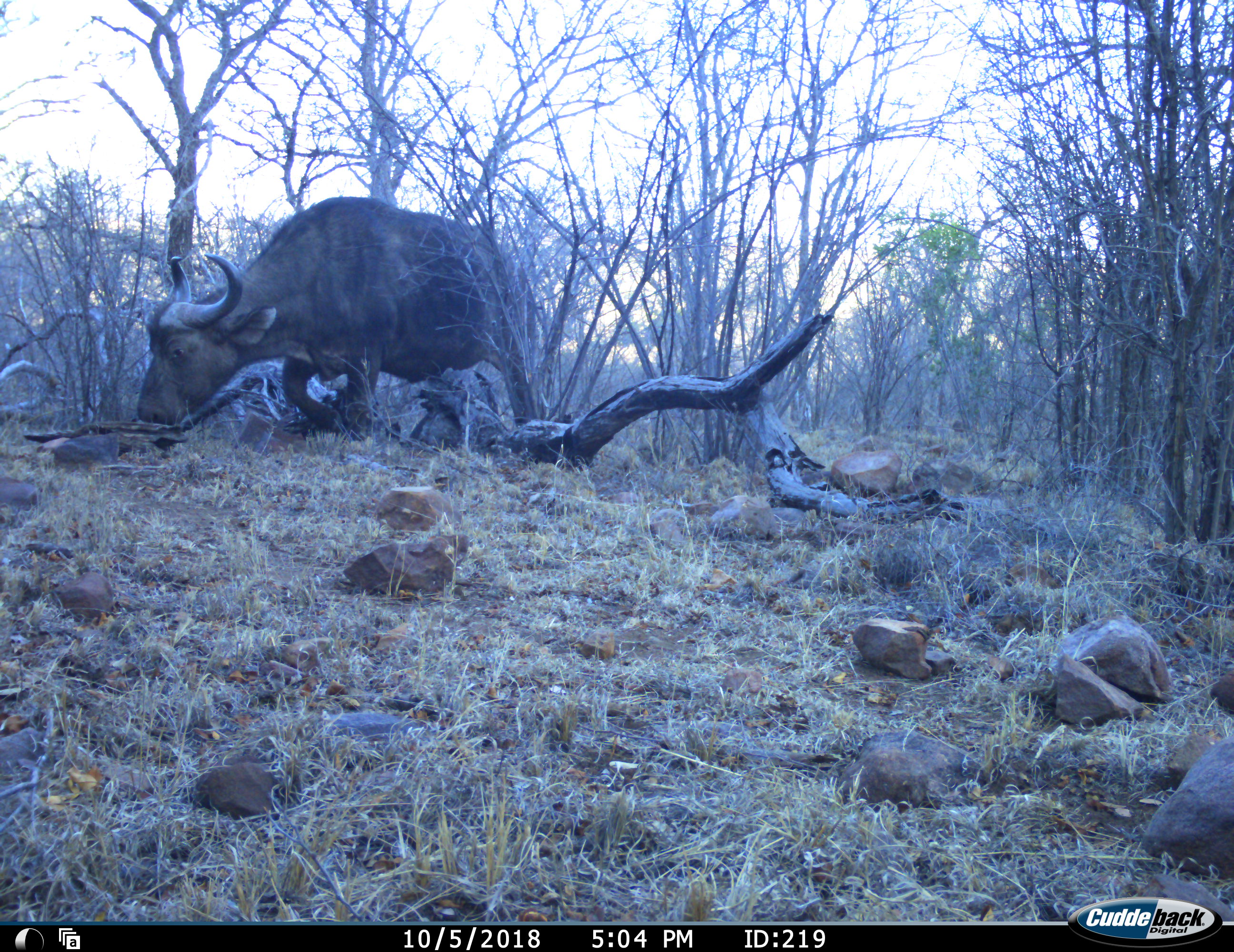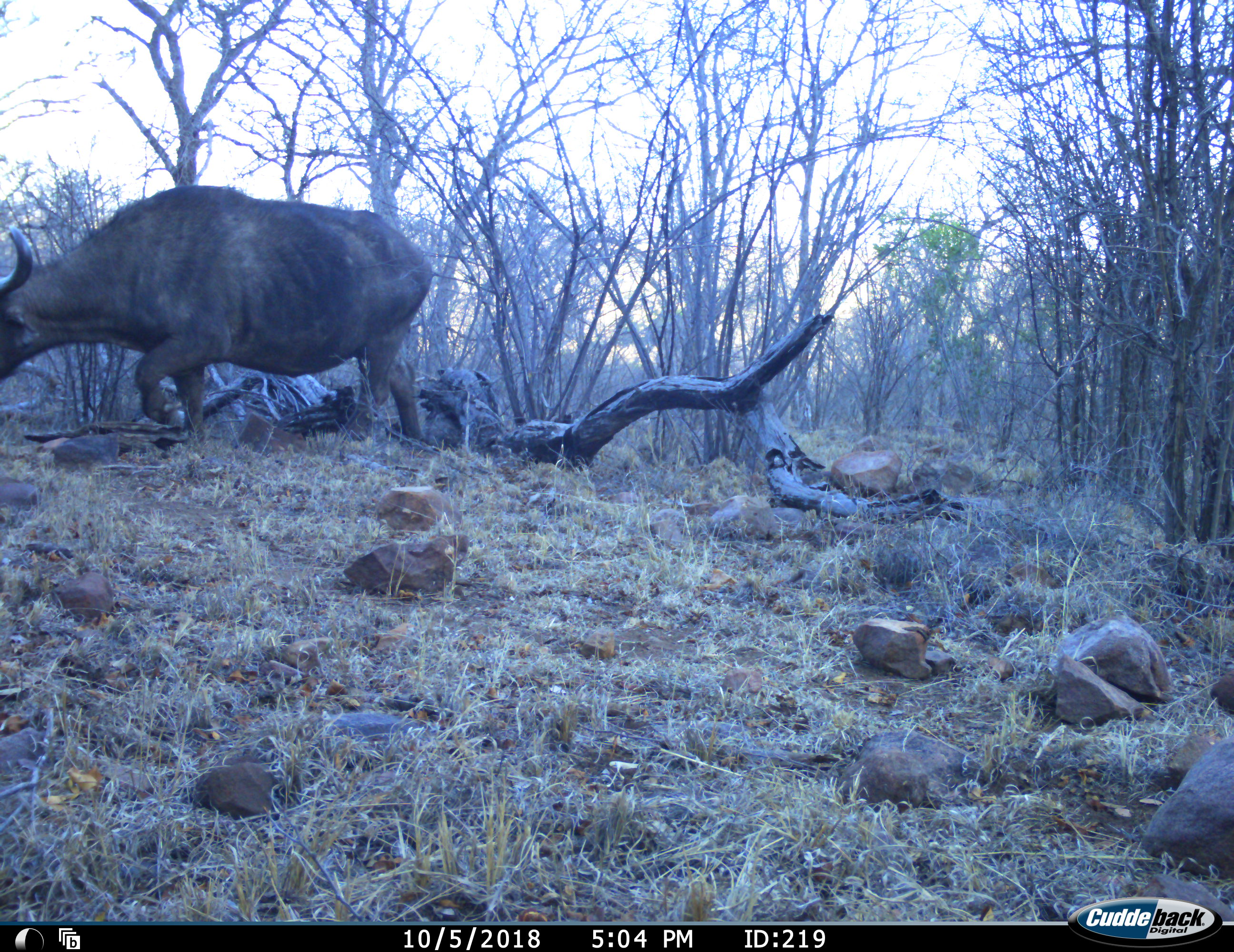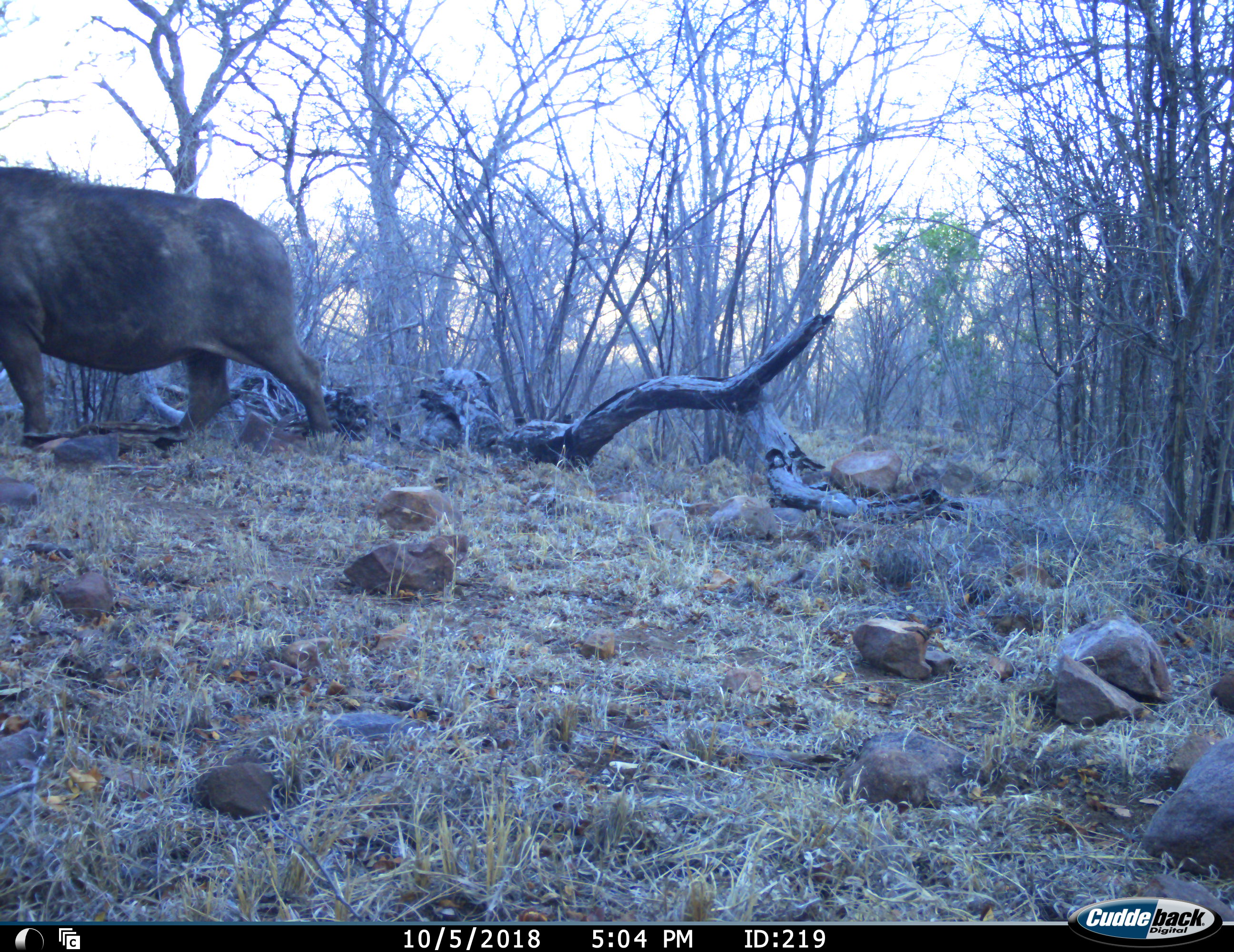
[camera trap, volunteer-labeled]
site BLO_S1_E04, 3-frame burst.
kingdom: Animalia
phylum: Chordata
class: Mammalia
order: Artiodactyla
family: Bovidae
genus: Syncerus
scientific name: Syncerus caffer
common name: african buffalo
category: buffalo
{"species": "buffalo (african buffalo) (Syncerus caffer)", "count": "1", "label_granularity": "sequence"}